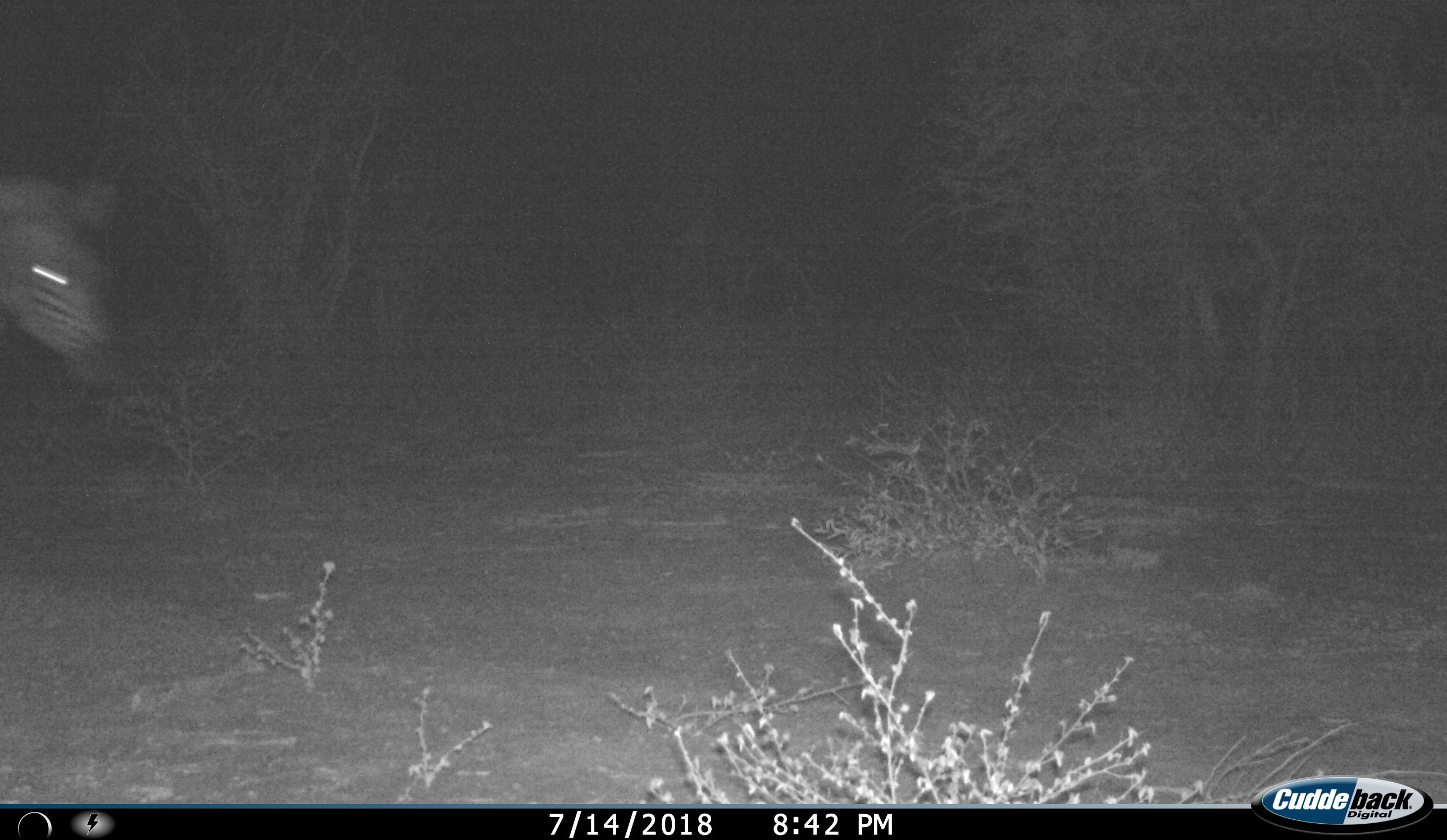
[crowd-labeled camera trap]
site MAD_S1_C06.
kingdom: Animalia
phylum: Chordata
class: Mammalia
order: Perissodactyla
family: Equidae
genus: Equus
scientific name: Equus quagga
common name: plains zebra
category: zebraplains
Zebraplains (plains zebra) (Equus quagga), count 1. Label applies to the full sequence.